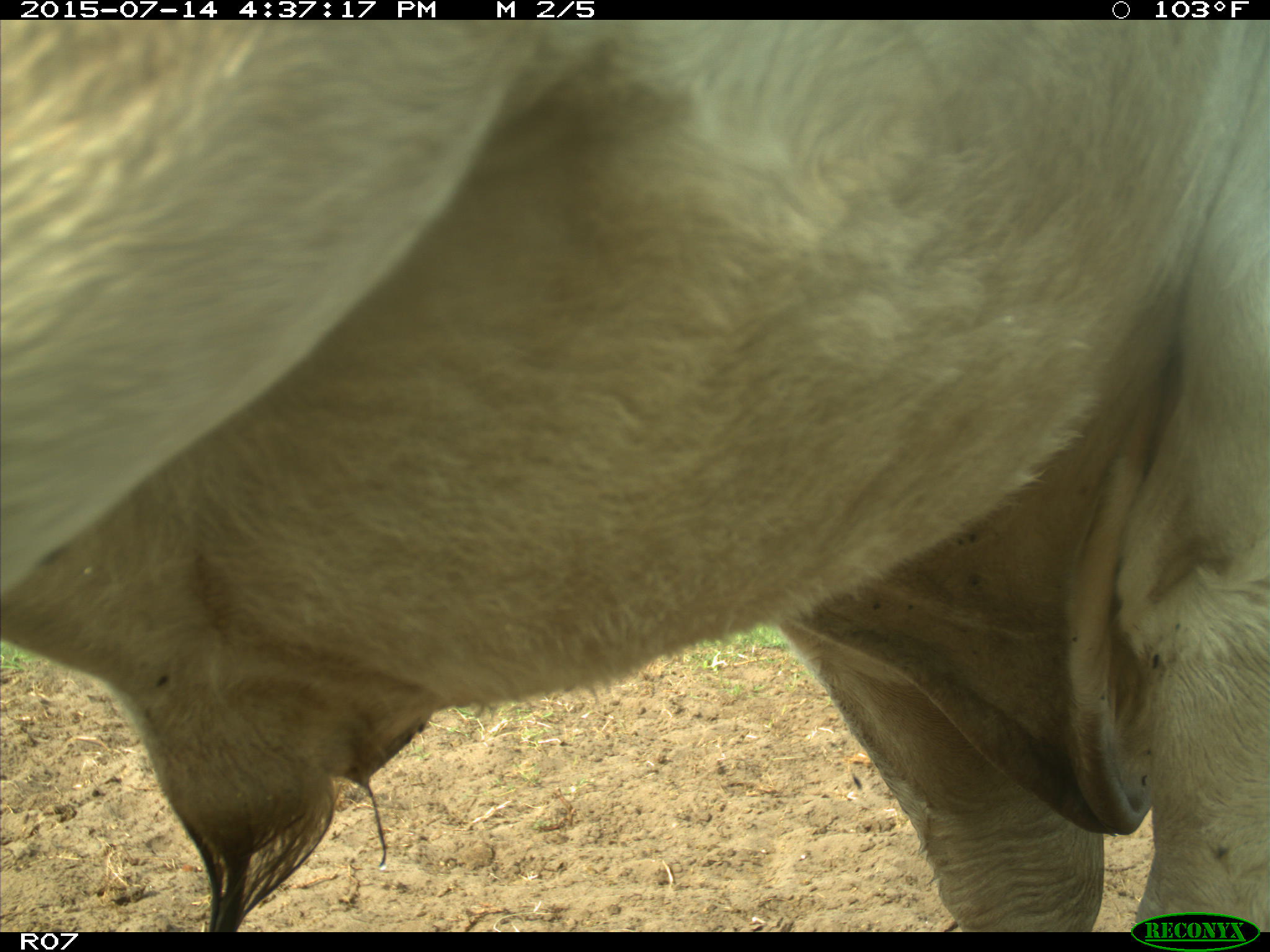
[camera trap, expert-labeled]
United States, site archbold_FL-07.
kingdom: Animalia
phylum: Chordata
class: Mammalia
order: Artiodactyla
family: Bovidae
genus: Bos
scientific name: Bos taurus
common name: domestic cow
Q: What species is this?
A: Bos taurus (domestic cow).